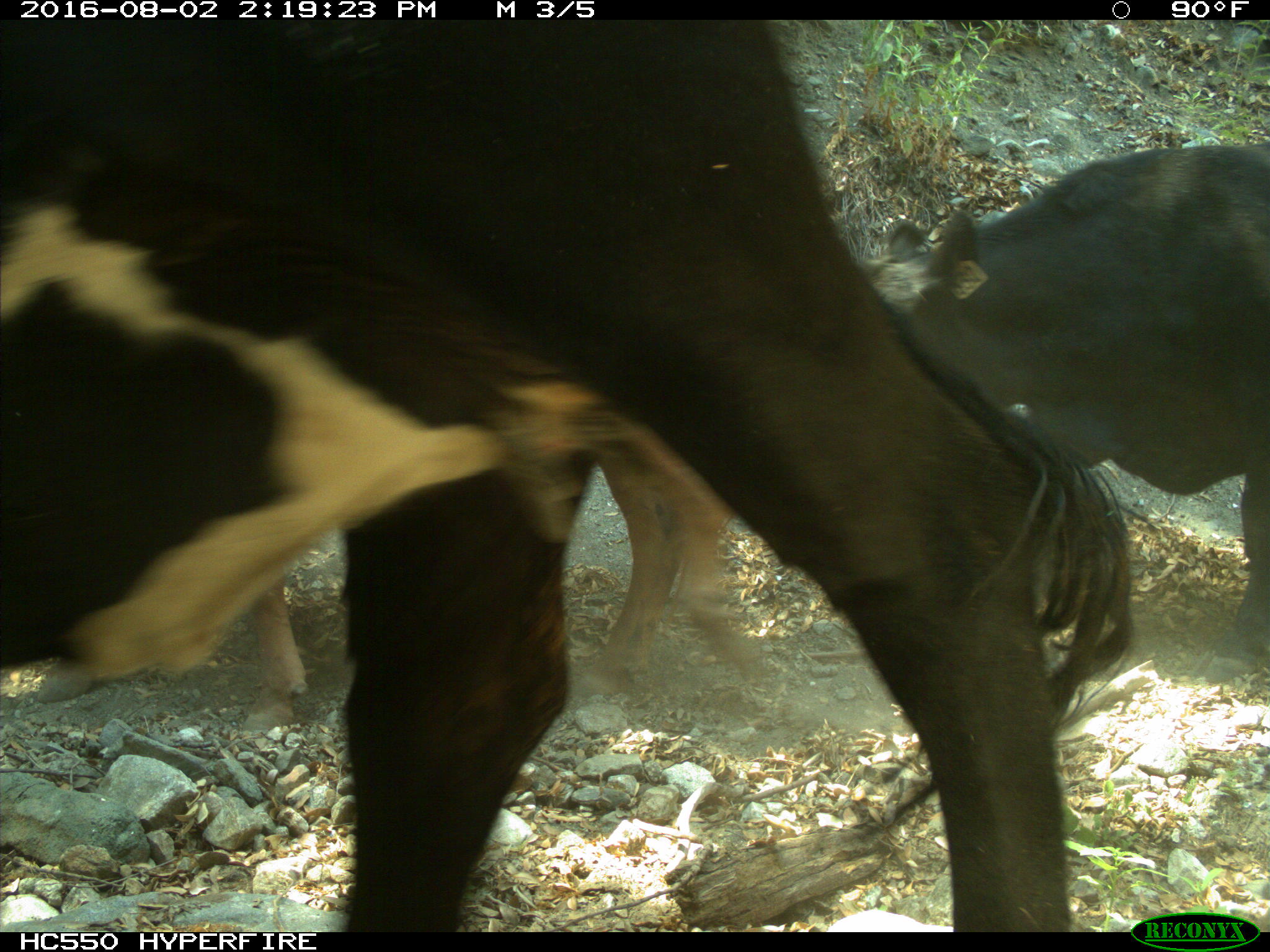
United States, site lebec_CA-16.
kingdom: Animalia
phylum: Chordata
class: Mammalia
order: Artiodactyla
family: Bovidae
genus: Bos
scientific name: Bos taurus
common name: domestic cow